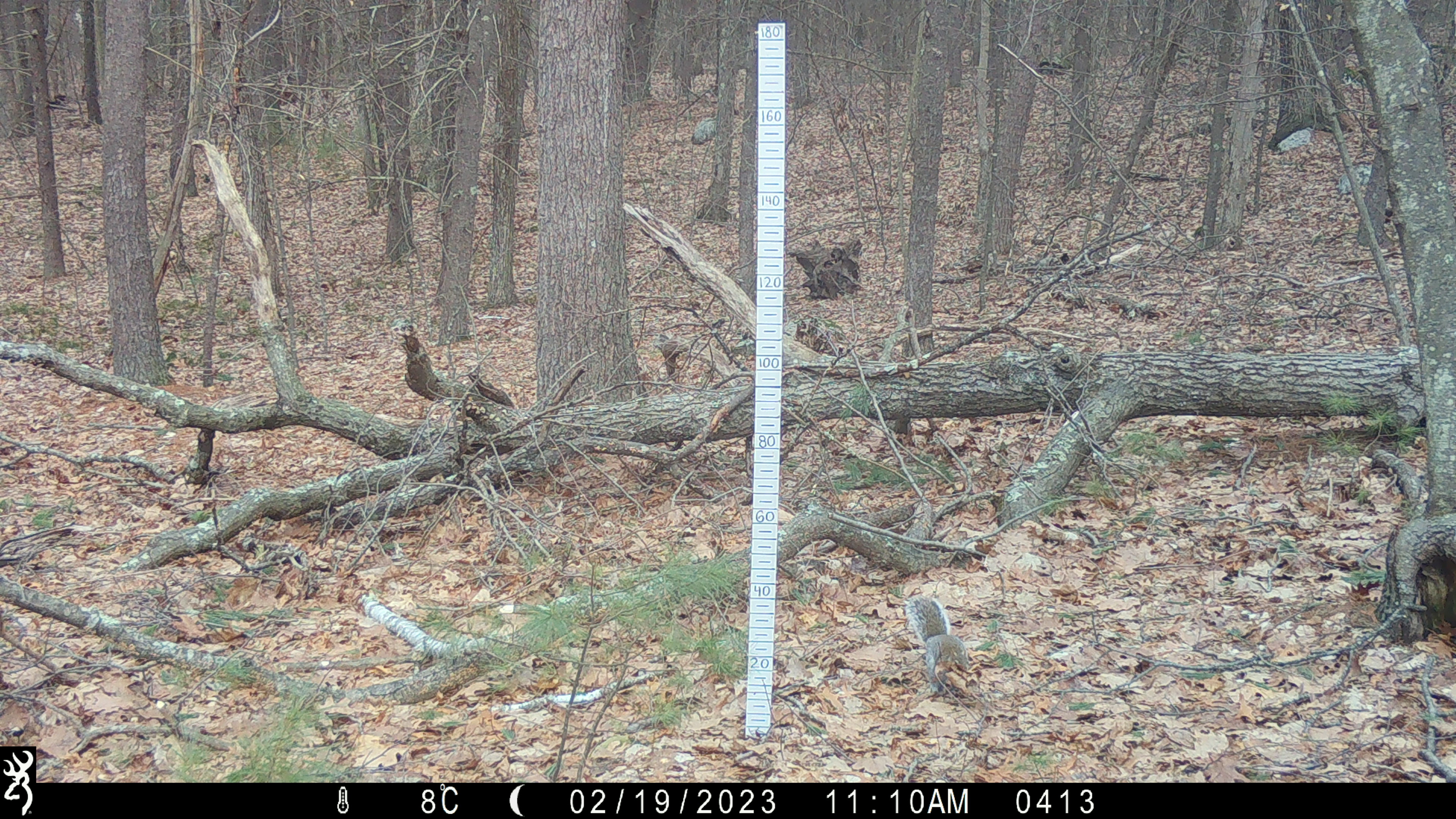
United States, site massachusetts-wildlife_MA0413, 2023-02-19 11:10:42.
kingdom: Animalia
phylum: Chordata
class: Mammalia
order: Rodentia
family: Sciuridae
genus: Sciurus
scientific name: Sciurus carolinensis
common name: gray squirrel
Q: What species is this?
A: Gray squirrel (Sciurus carolinensis).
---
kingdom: Animalia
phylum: Chordata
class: Mammalia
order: Rodentia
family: Sciuridae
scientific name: Sciuridae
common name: squirrel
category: squirrel sp.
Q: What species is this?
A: Squirrel sp. (squirrel) (Sciuridae).